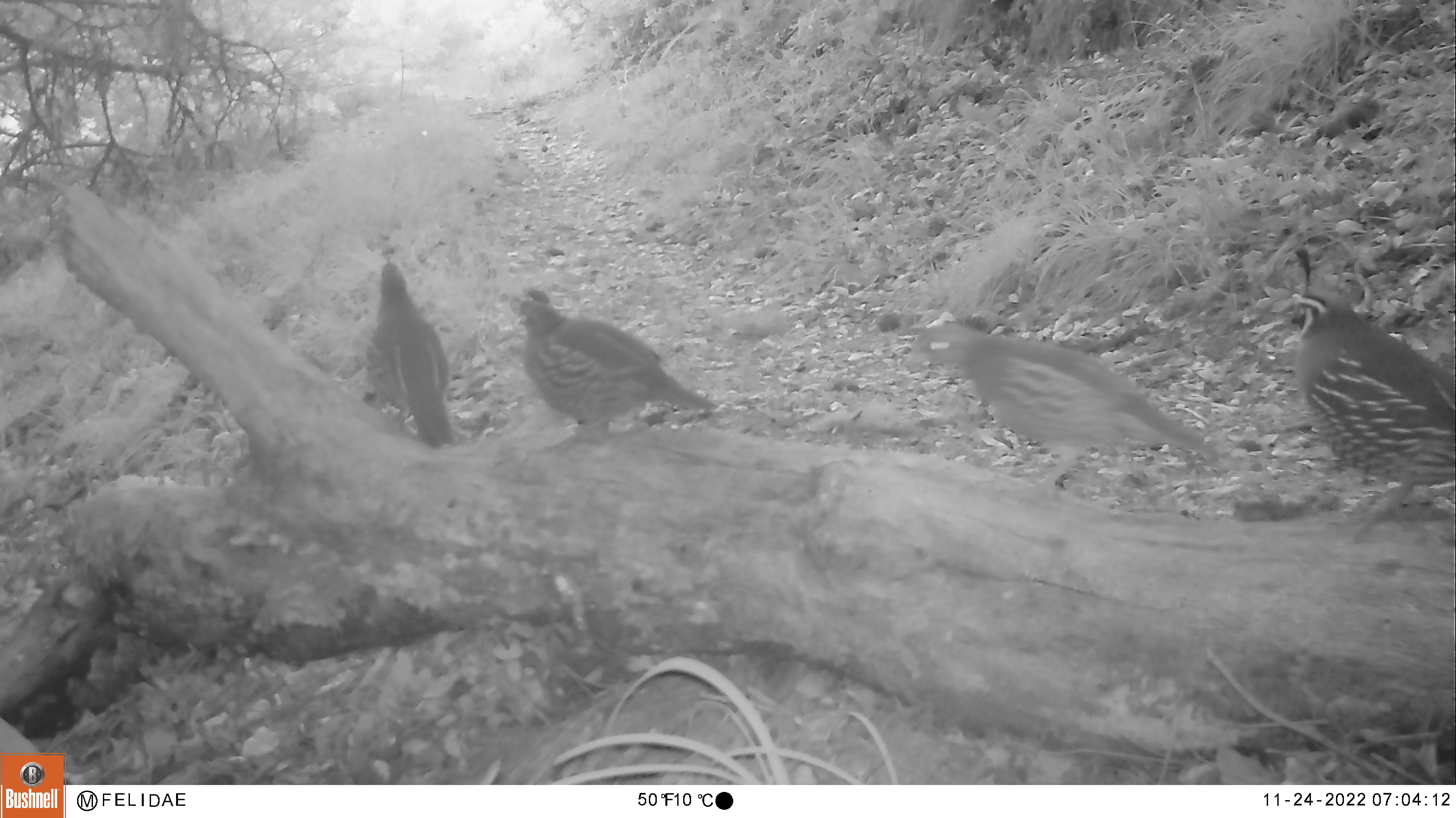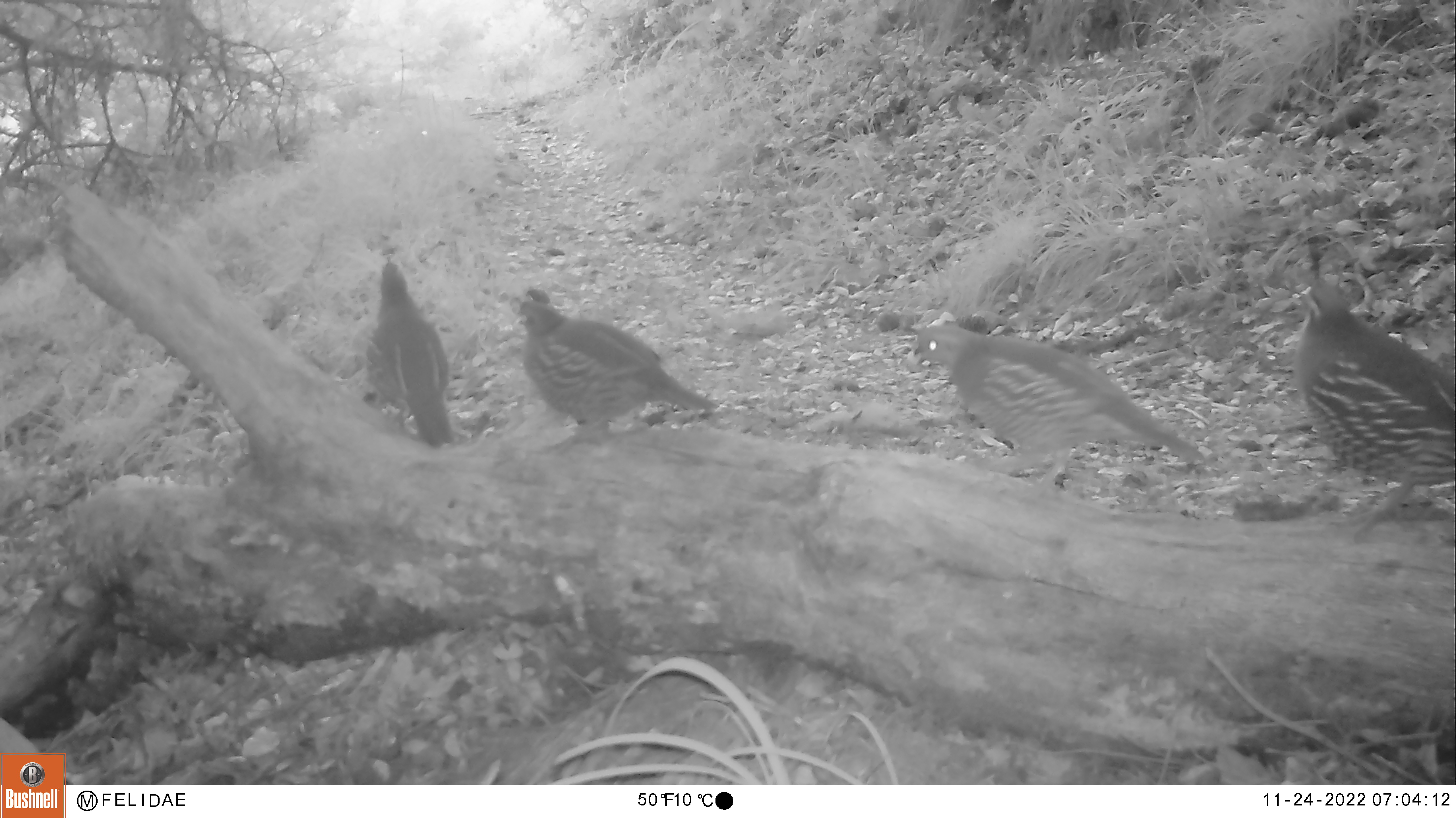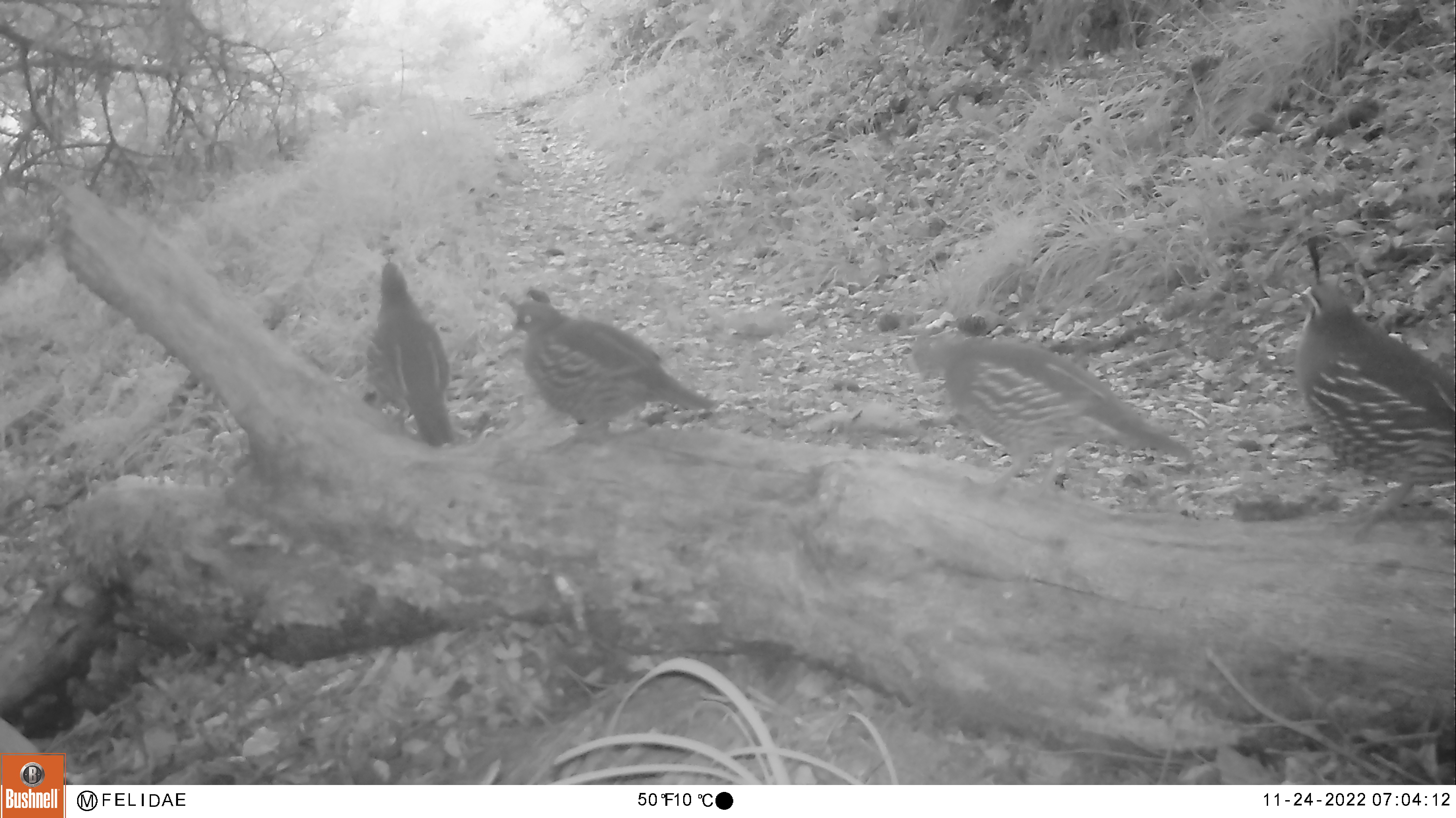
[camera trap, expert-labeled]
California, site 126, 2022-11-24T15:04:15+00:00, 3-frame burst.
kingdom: Animalia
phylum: Chordata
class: Aves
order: Galliformes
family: Odontophoridae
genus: Callipepla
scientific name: Callipepla californica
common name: california quail